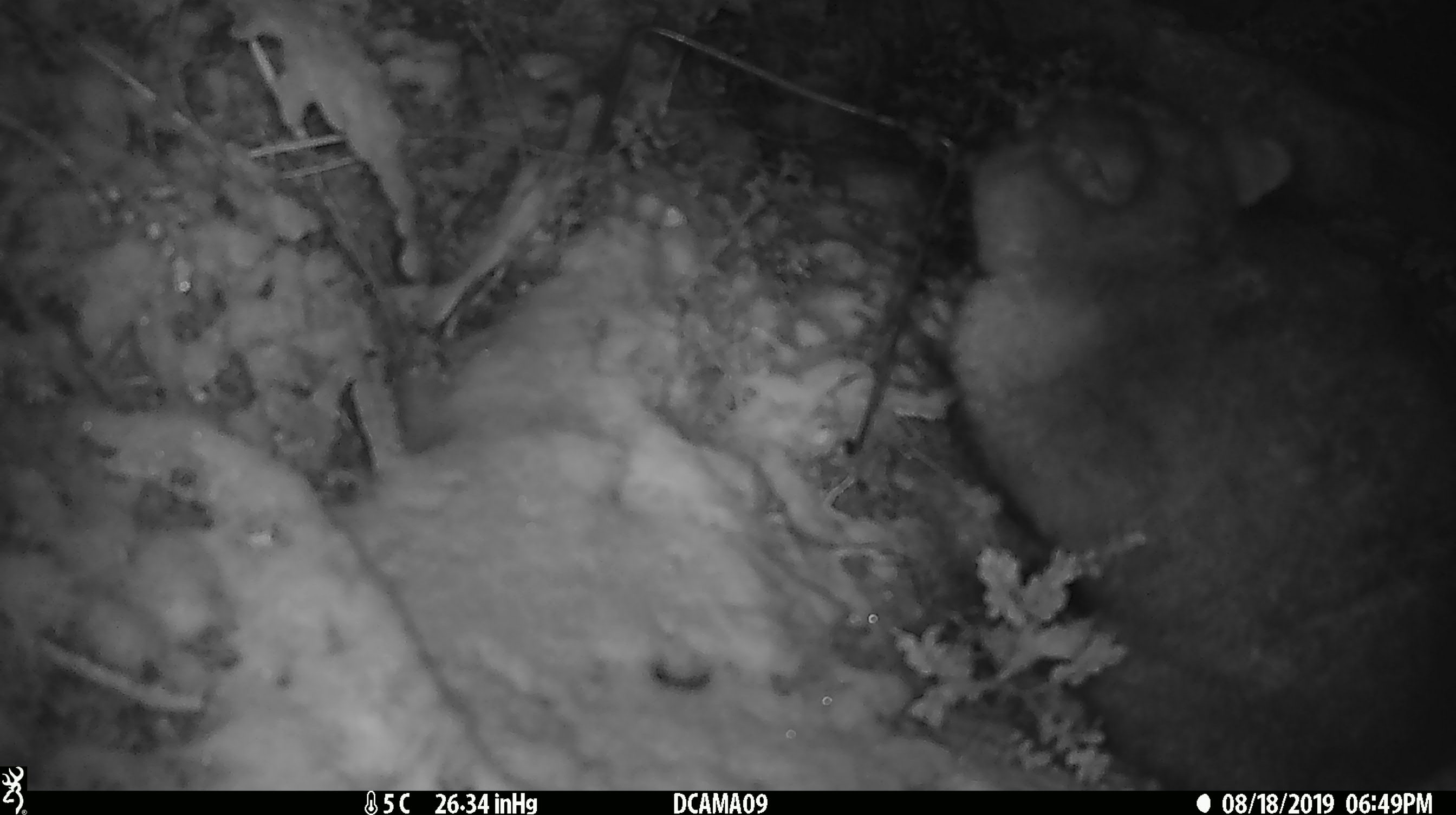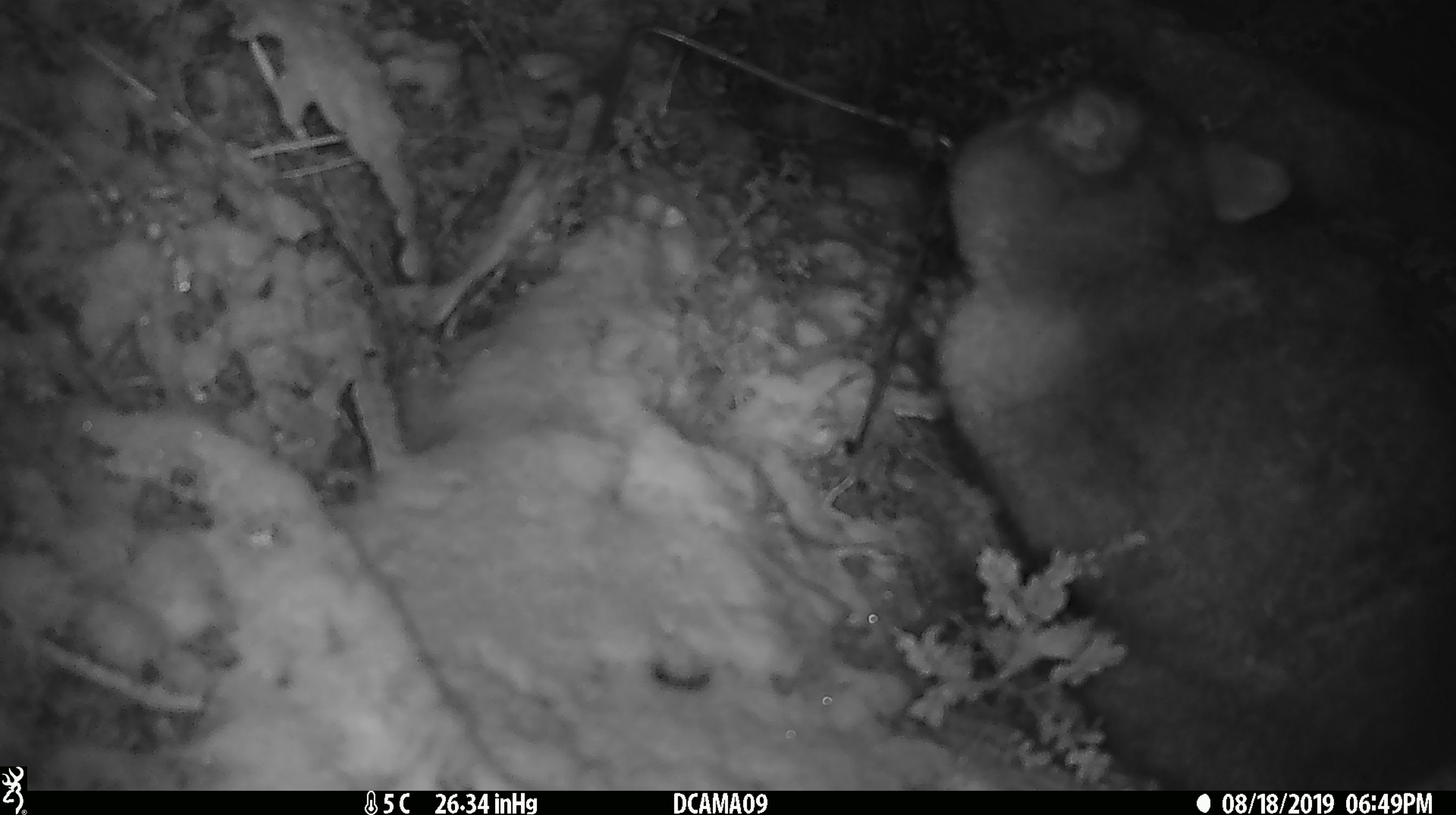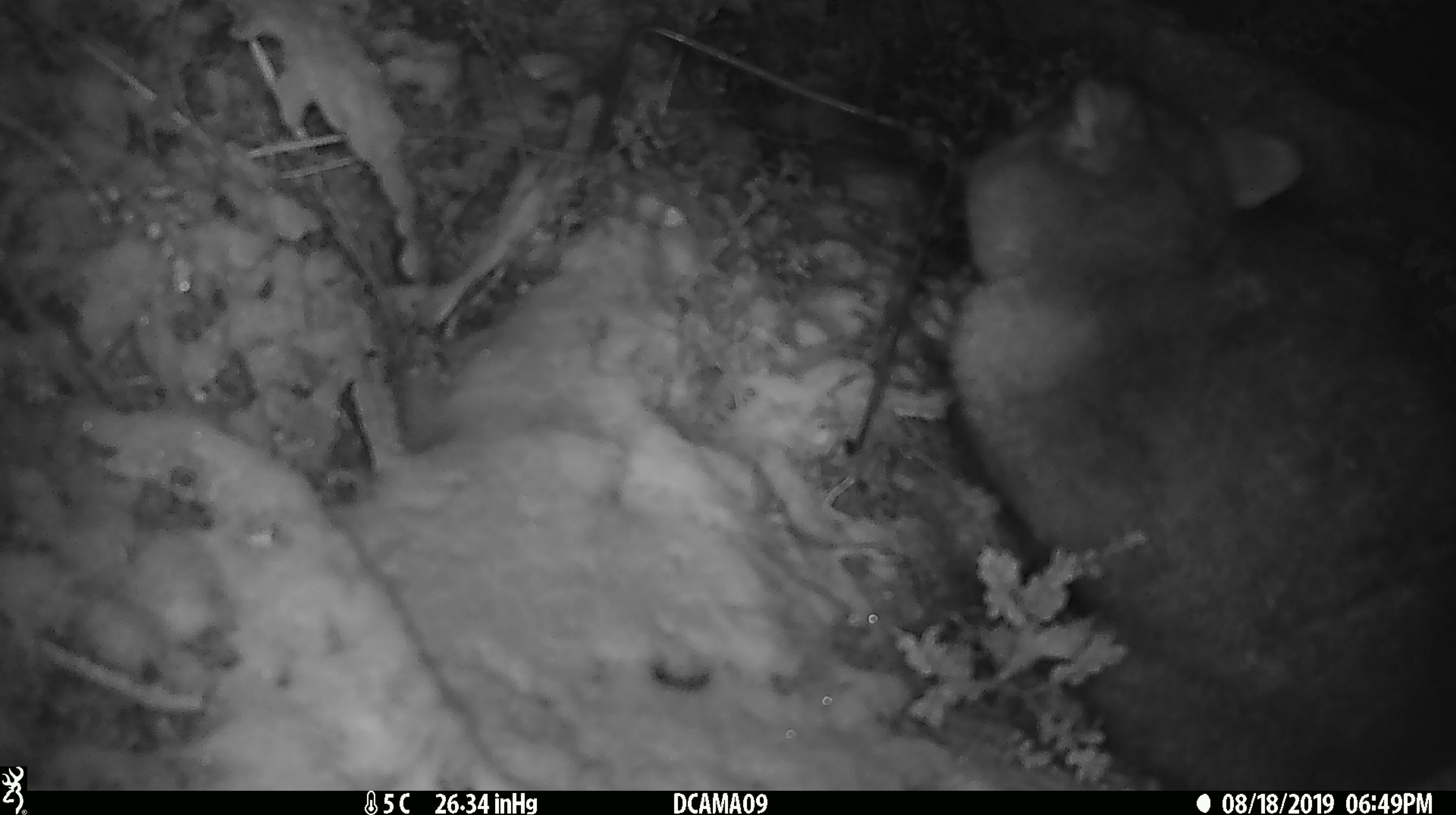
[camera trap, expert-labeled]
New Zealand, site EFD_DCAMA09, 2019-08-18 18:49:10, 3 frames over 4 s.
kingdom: Animalia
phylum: Chordata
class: Mammalia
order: Diprotodontia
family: Phalangeridae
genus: Trichosurus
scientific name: Trichosurus vulpecula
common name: common brushtail possum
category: possum